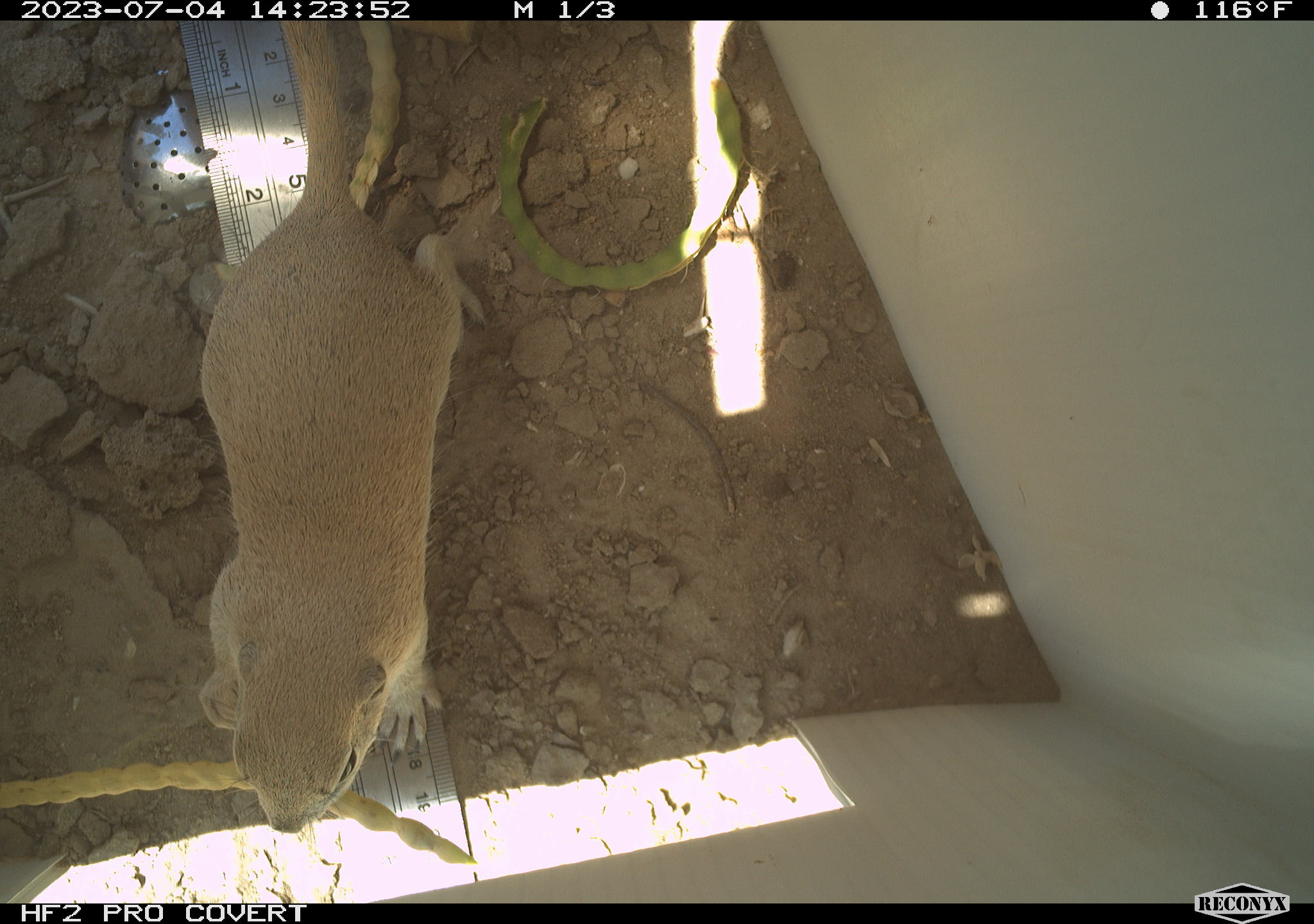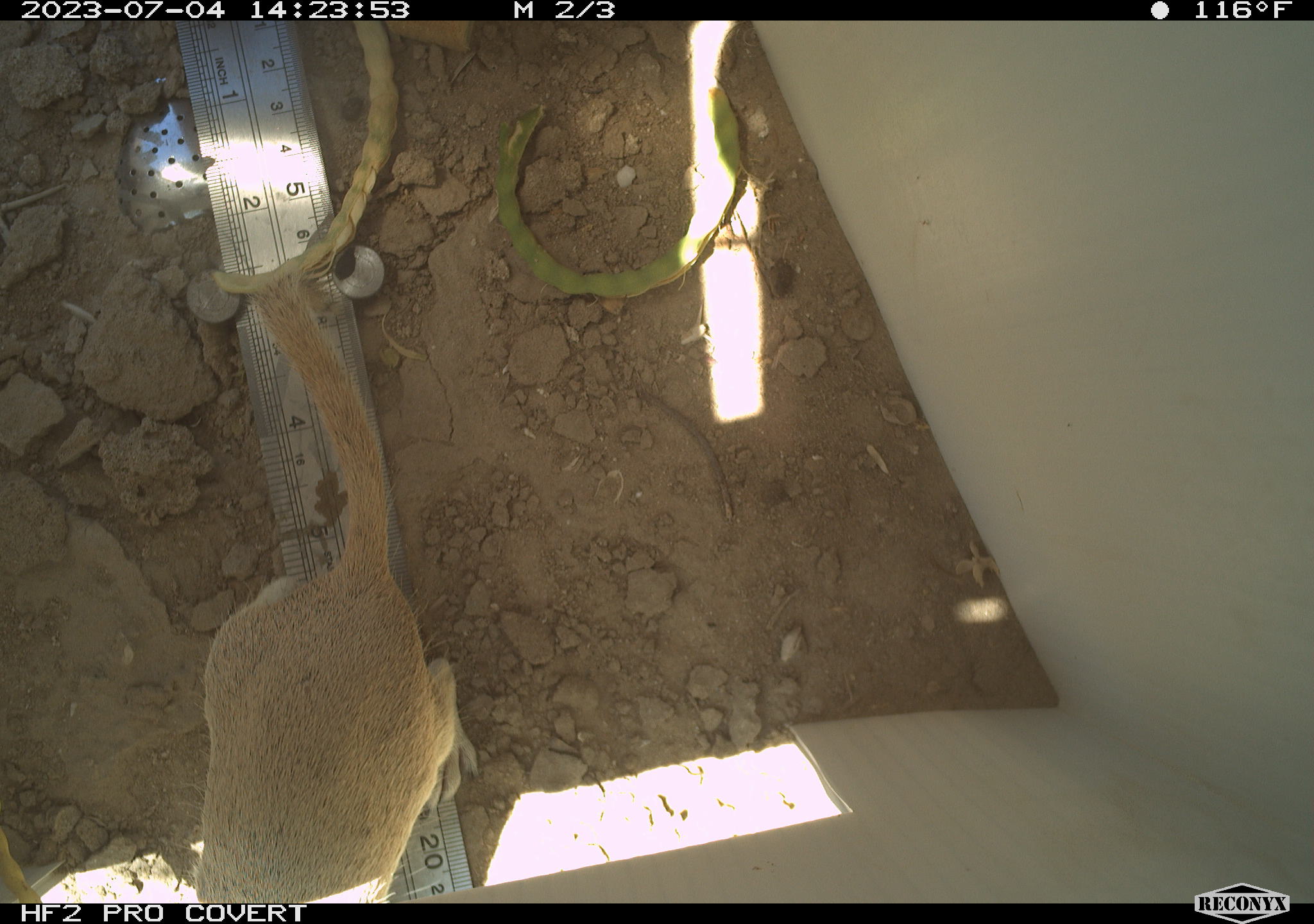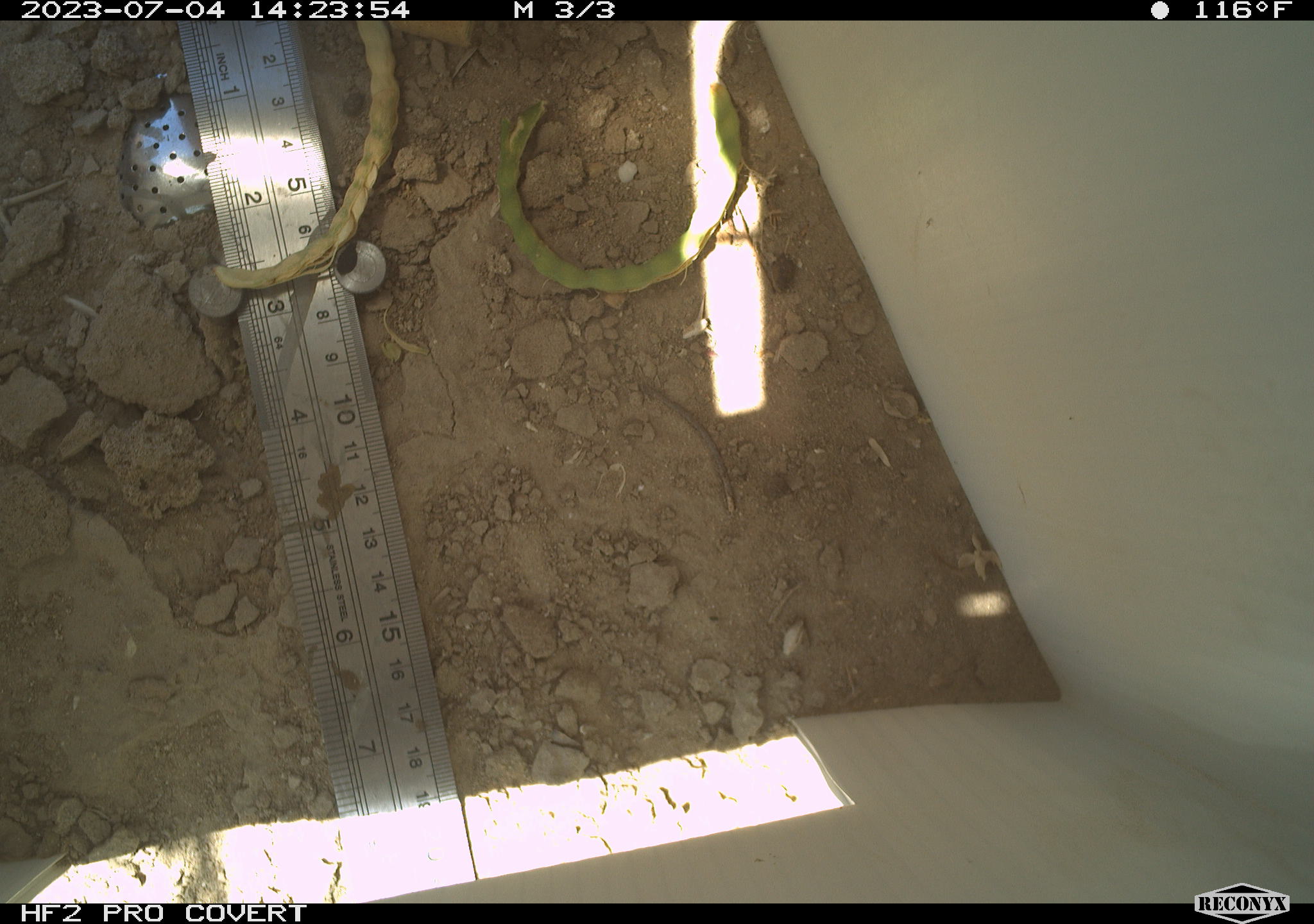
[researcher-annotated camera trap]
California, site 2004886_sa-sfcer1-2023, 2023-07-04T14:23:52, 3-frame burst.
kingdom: Animalia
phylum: Chordata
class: Mammalia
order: Rodentia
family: Sciuridae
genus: Xerospermophilus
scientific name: Xerospermophilus tereticaudus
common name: round-tailed ground squirrel